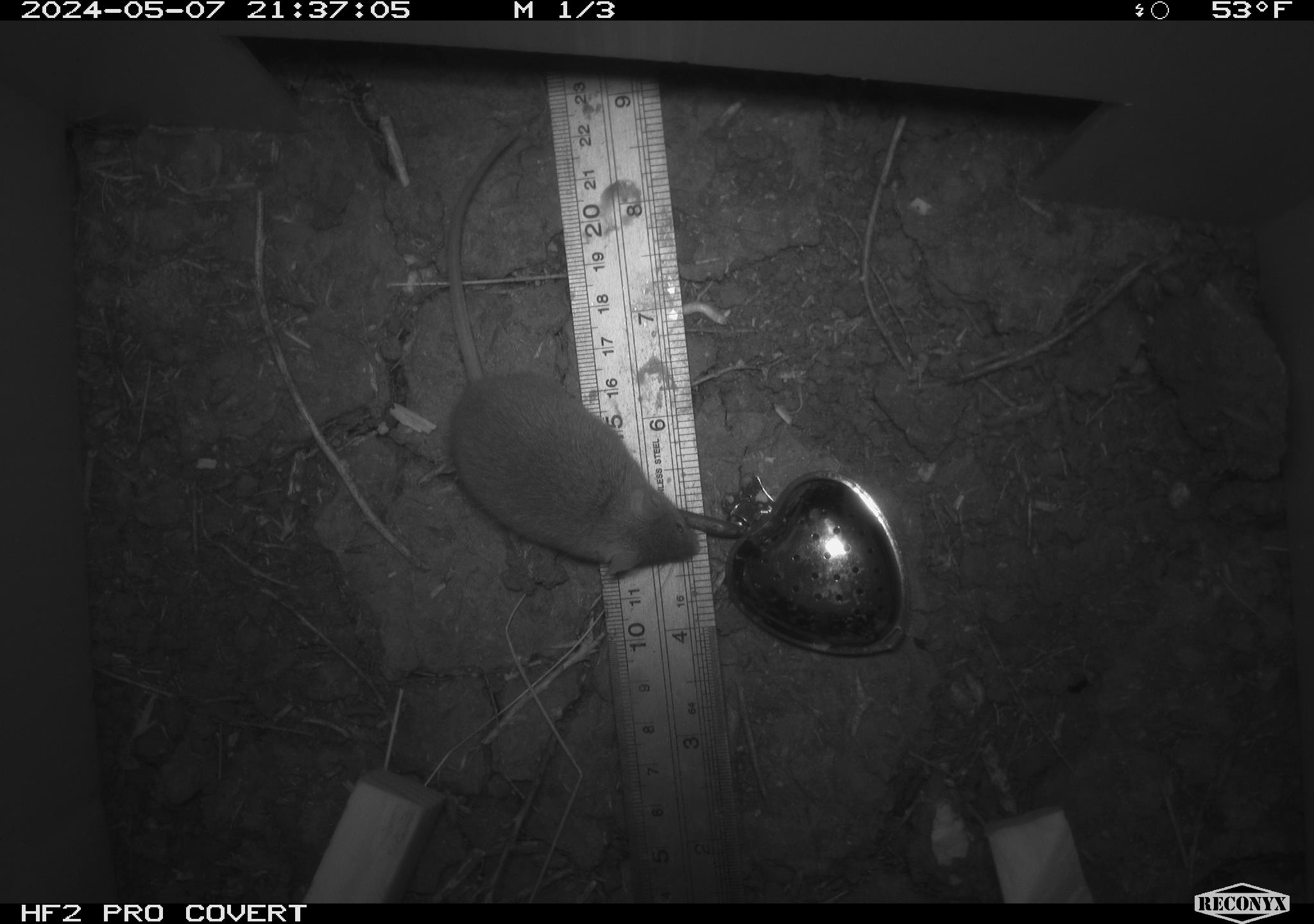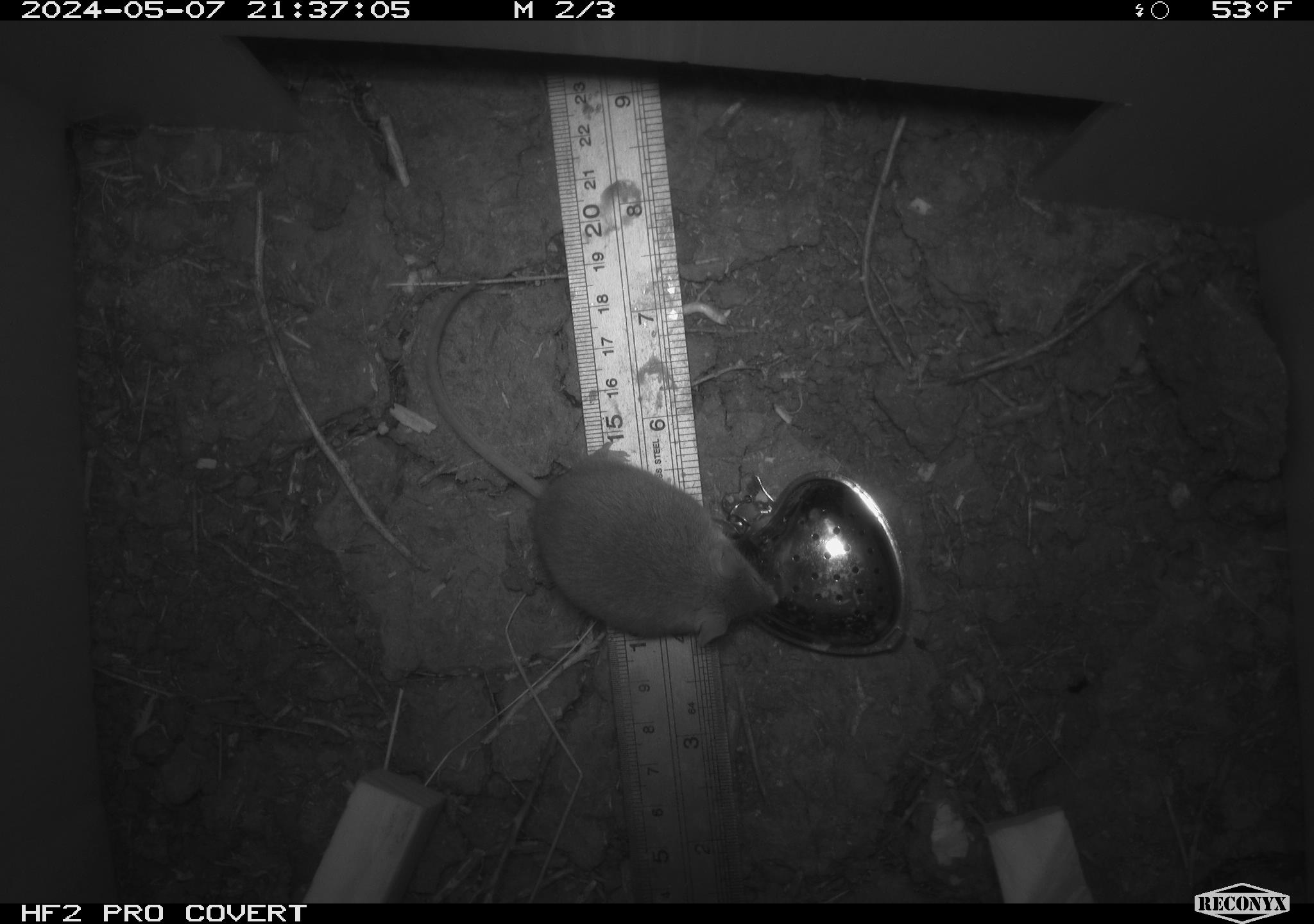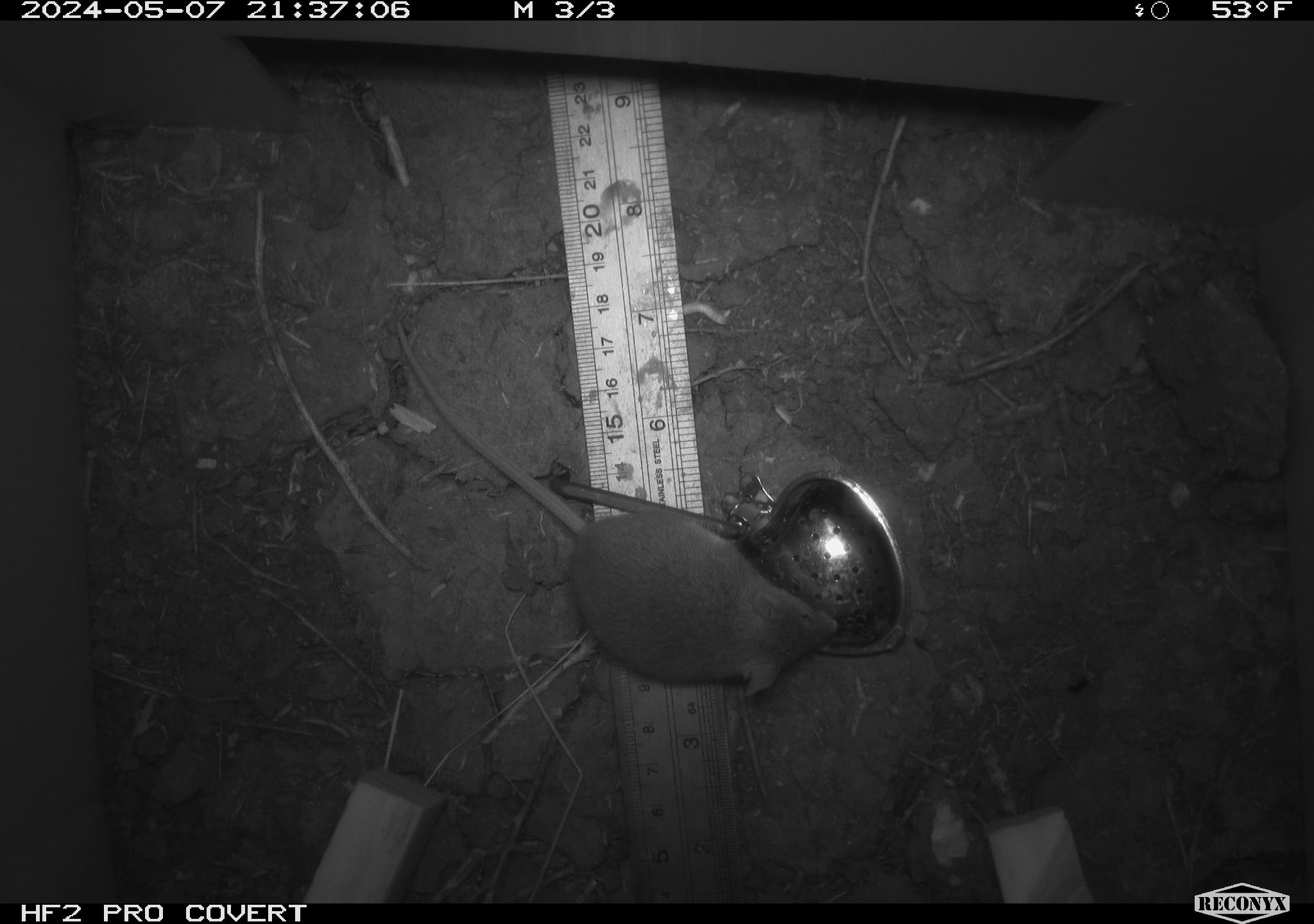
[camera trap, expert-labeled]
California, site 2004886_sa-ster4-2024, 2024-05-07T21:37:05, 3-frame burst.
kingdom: Animalia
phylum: Chordata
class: Mammalia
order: Rodentia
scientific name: Rodentia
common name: mouse species